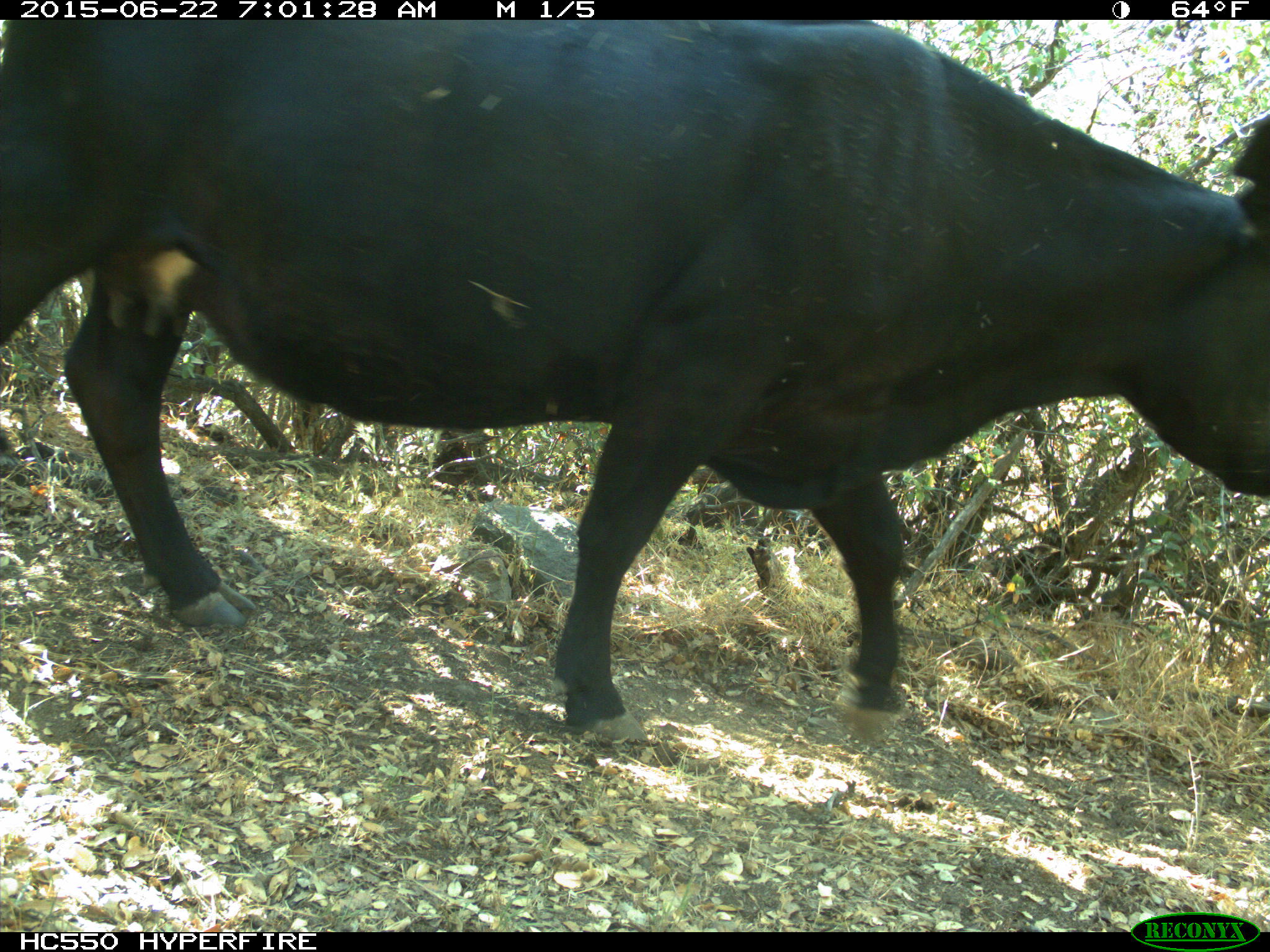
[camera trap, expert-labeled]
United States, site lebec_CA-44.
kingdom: Animalia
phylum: Chordata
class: Mammalia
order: Artiodactyla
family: Bovidae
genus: Bos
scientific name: Bos taurus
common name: domestic cow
Bos taurus (domestic cow).